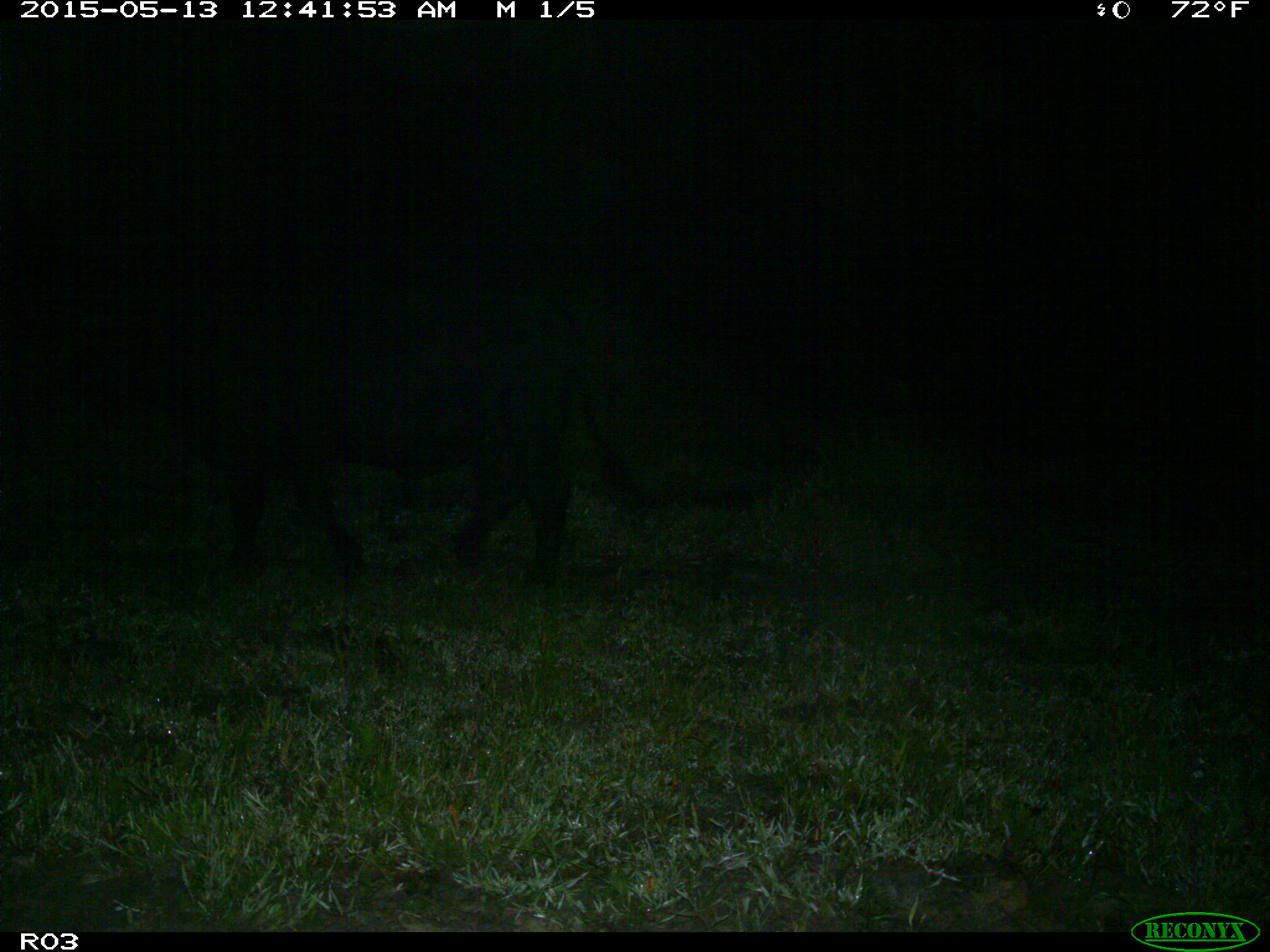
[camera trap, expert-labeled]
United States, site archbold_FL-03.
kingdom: Animalia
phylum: Chordata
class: Mammalia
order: Artiodactyla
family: Bovidae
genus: Bos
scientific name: Bos taurus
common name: domestic cow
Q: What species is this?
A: Bos taurus (domestic cow).